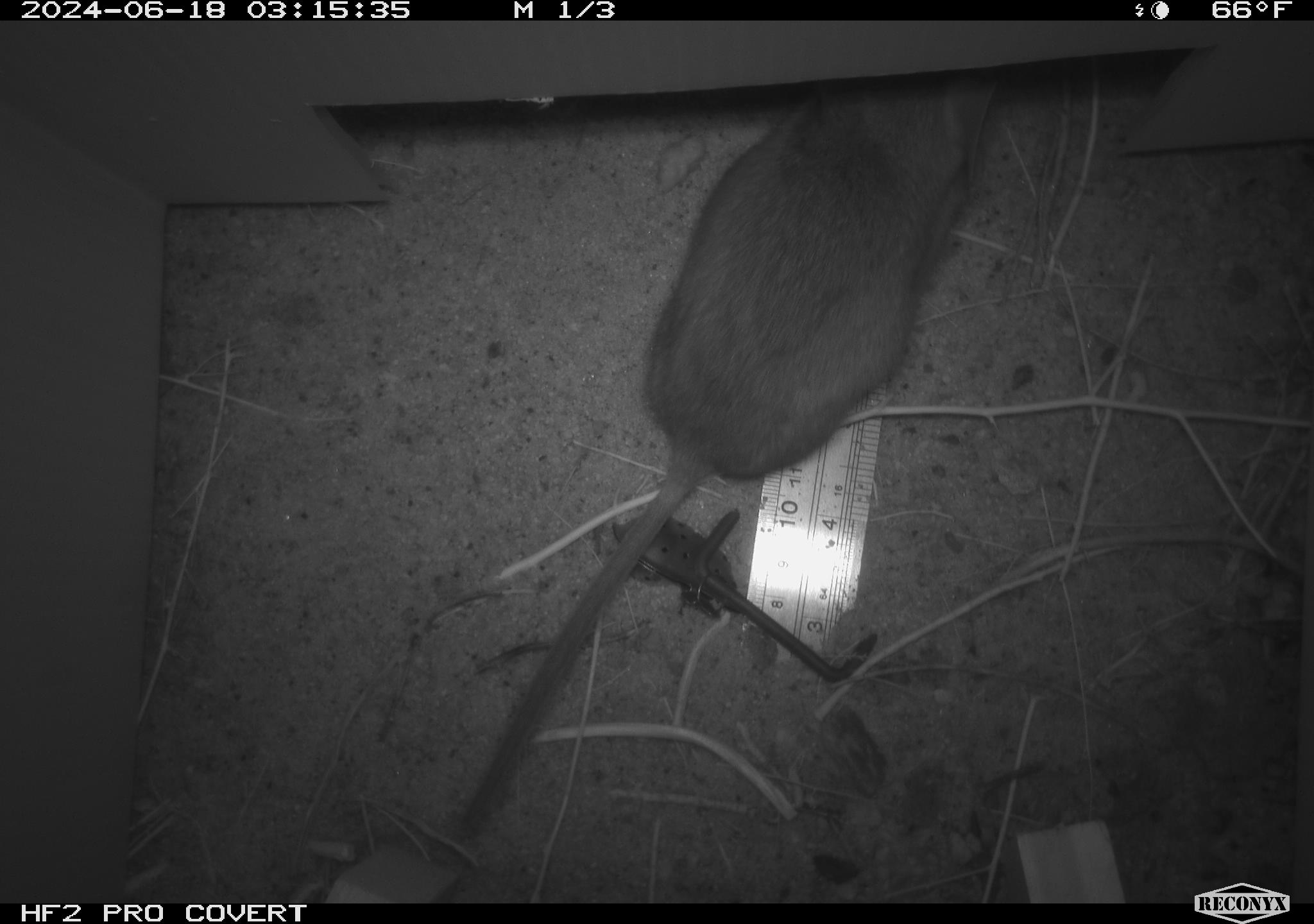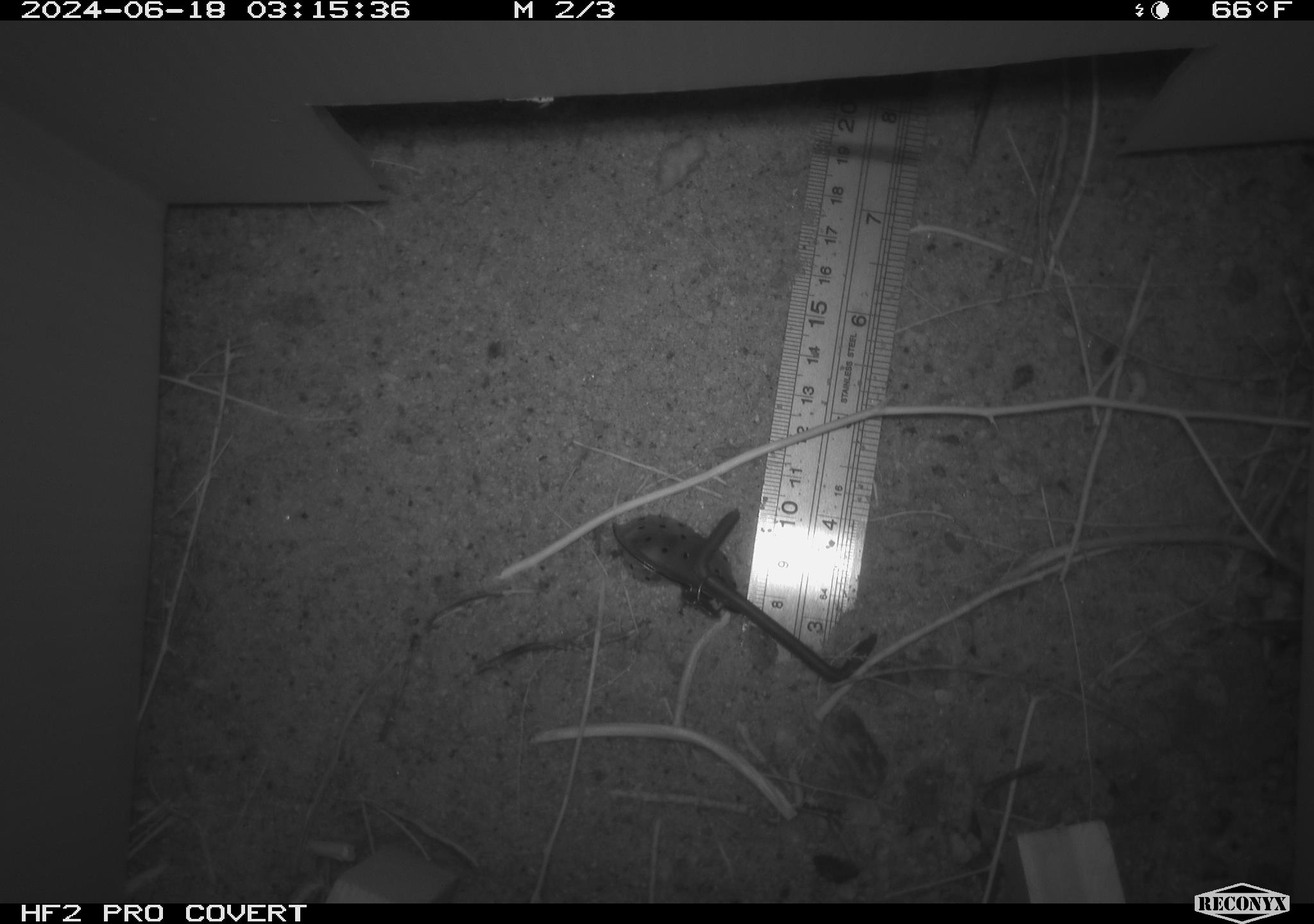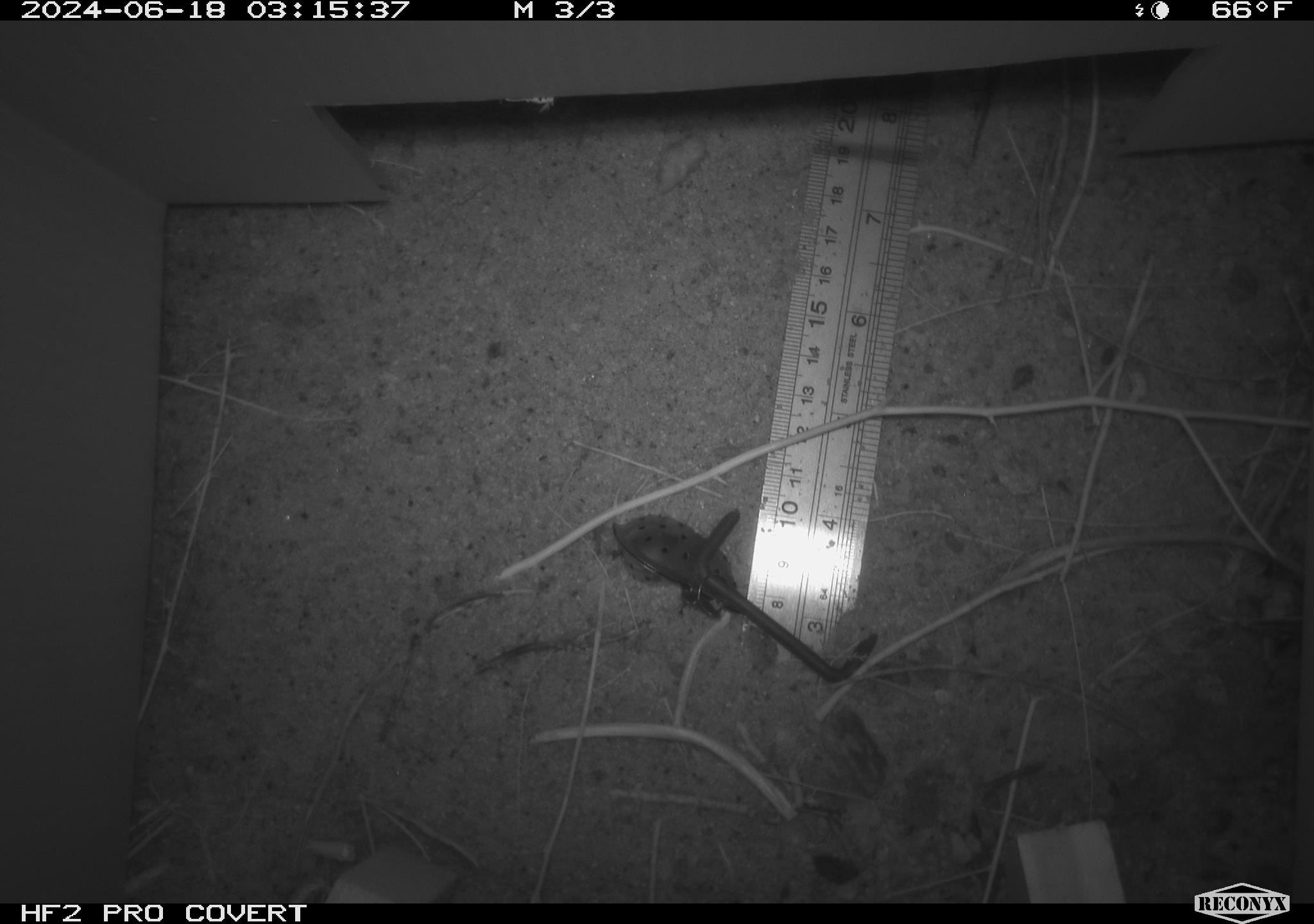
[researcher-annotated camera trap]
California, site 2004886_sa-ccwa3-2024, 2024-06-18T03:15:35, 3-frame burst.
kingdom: Animalia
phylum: Chordata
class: Mammalia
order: Rodentia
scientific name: Rodentia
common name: woodrat or rat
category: woodrat or rat species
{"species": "woodrat or rat species (woodrat or rat) (Rodentia)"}